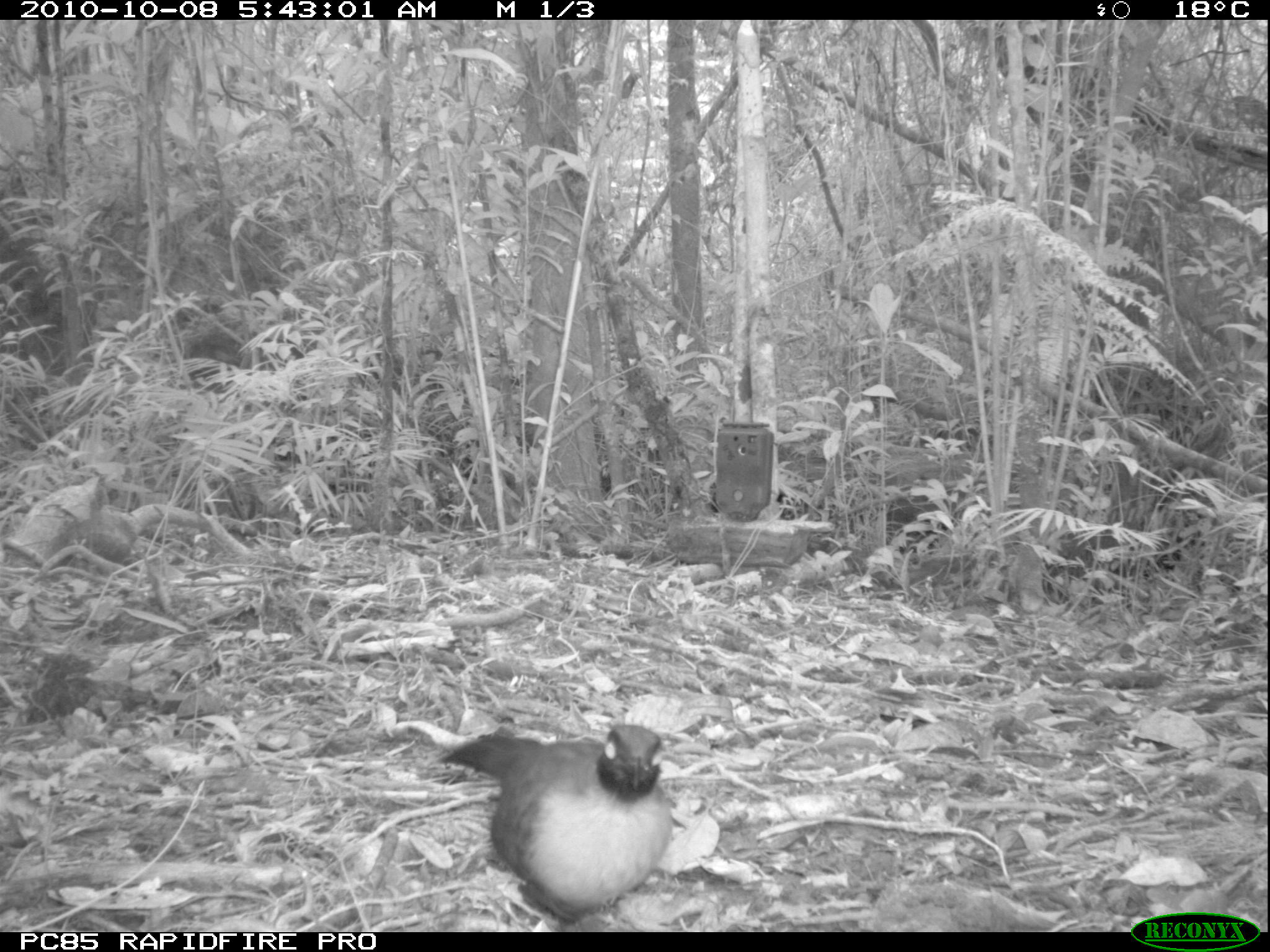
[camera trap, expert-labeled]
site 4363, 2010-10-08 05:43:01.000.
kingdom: Animalia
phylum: Chordata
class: Aves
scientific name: Aves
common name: bird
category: unknown bird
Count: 1.